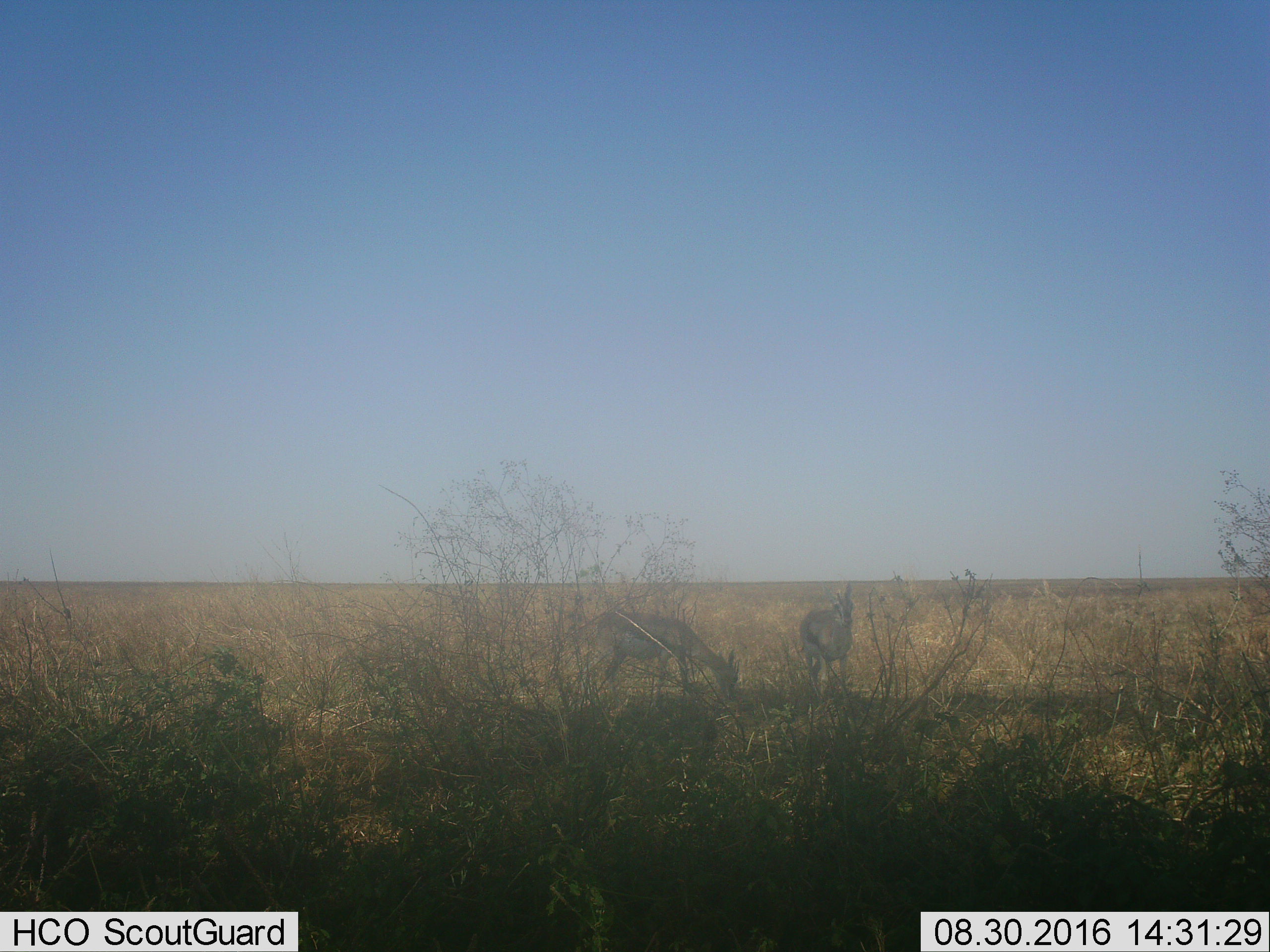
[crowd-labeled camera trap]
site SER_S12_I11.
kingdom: Animalia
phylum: Chordata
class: Mammalia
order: Artiodactyla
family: Bovidae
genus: Eudorcas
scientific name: Eudorcas thomsonii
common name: thomson's gazelle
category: gazellethomsons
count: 2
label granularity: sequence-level